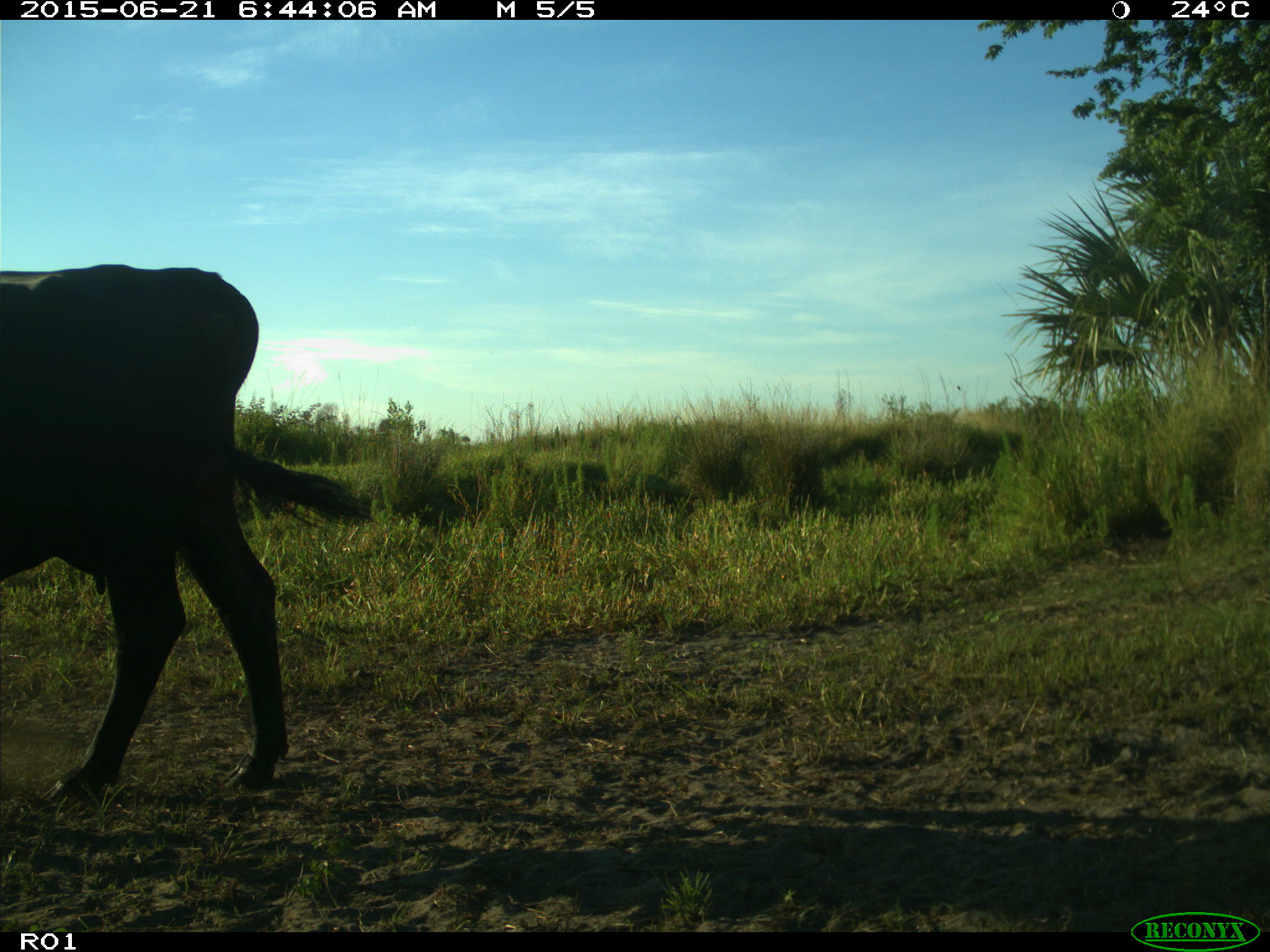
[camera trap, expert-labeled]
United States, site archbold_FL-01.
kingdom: Animalia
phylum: Chordata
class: Mammalia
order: Artiodactyla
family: Bovidae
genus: Bos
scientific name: Bos taurus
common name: domestic cow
Bos taurus (domestic cow).